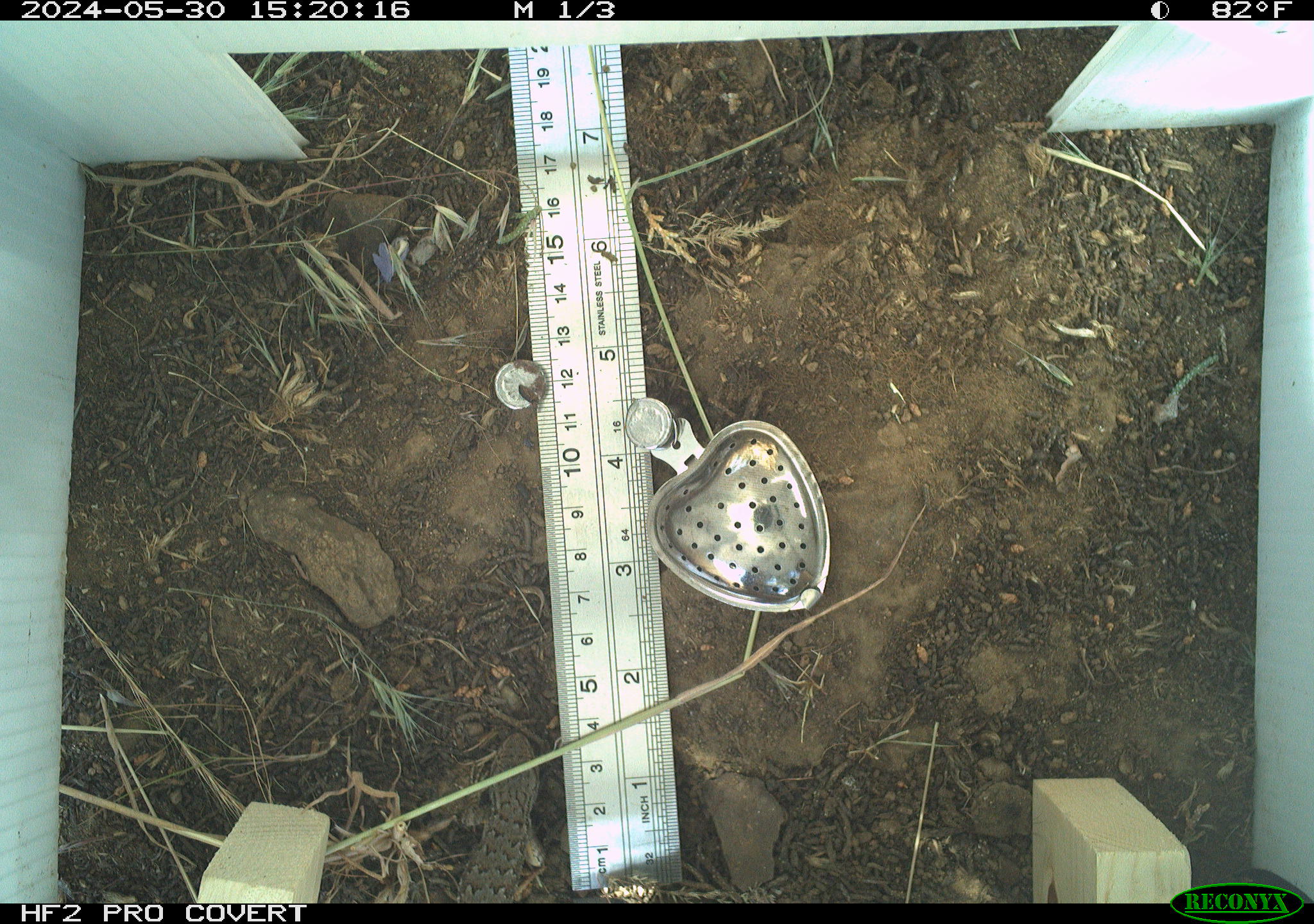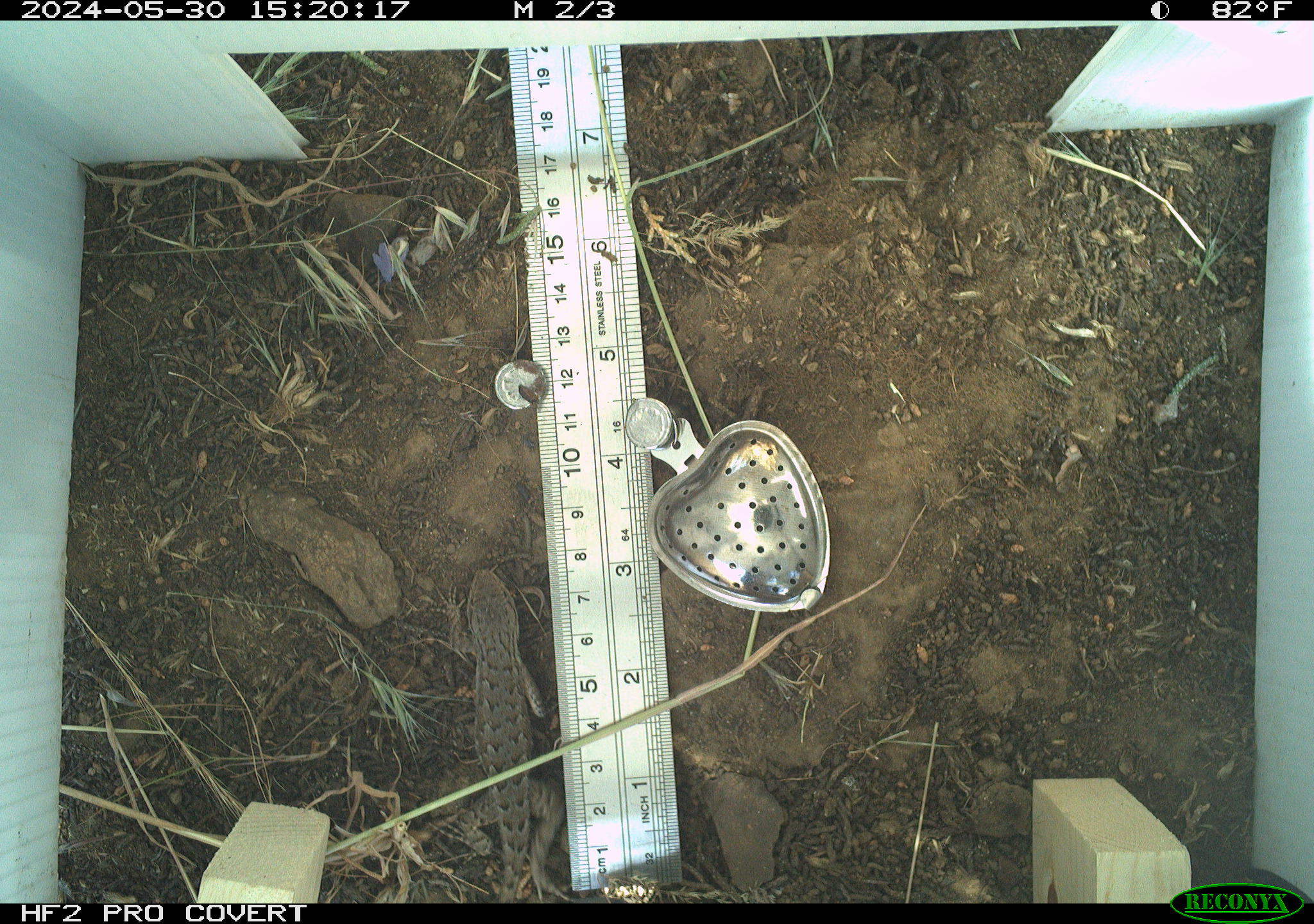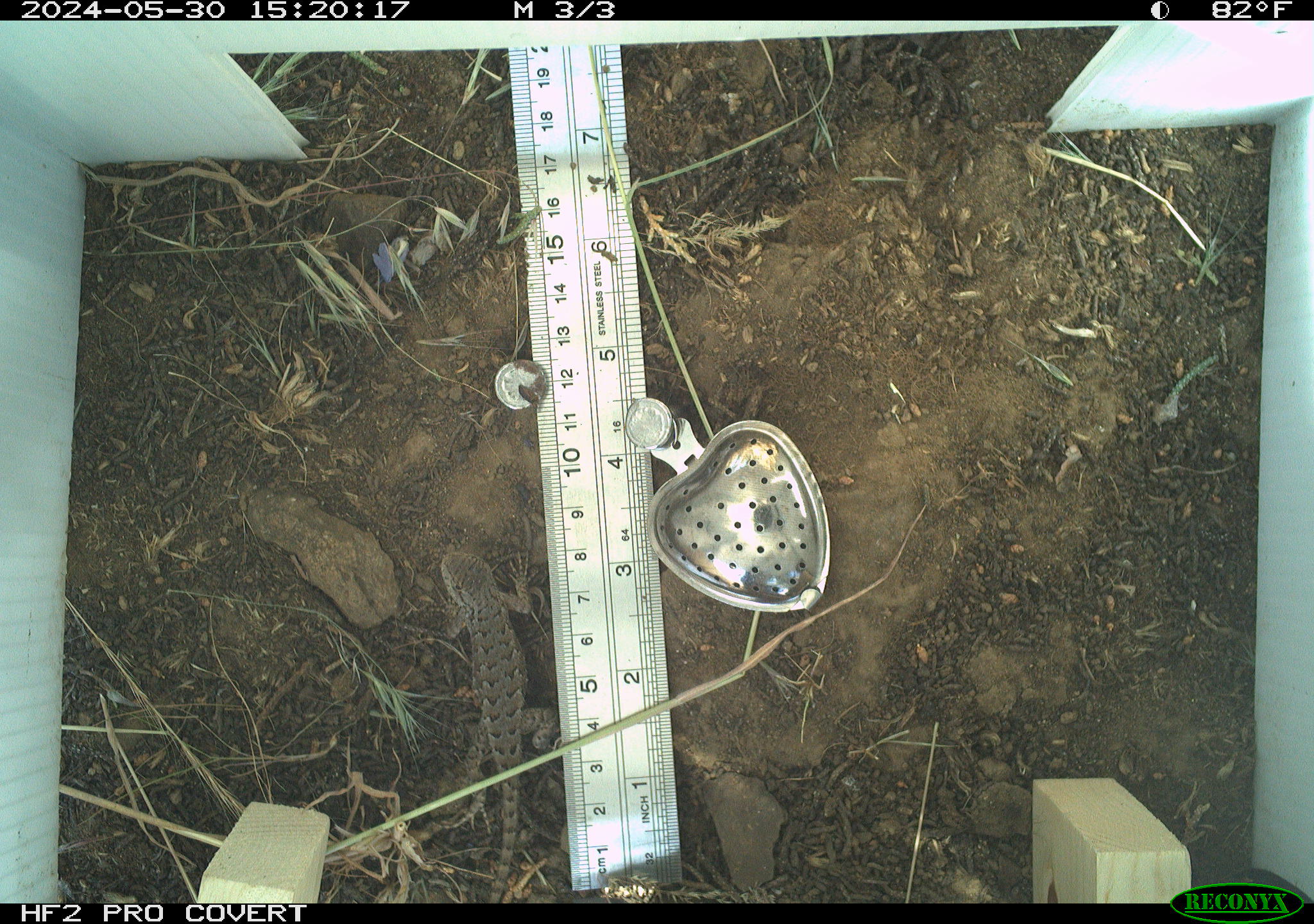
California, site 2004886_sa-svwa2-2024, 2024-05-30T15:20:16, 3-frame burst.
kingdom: Animalia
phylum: Chordata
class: Reptilia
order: Squamata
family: Phrynosomatidae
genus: Sceloporus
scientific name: Sceloporus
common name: spiny lizards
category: sceloporus species